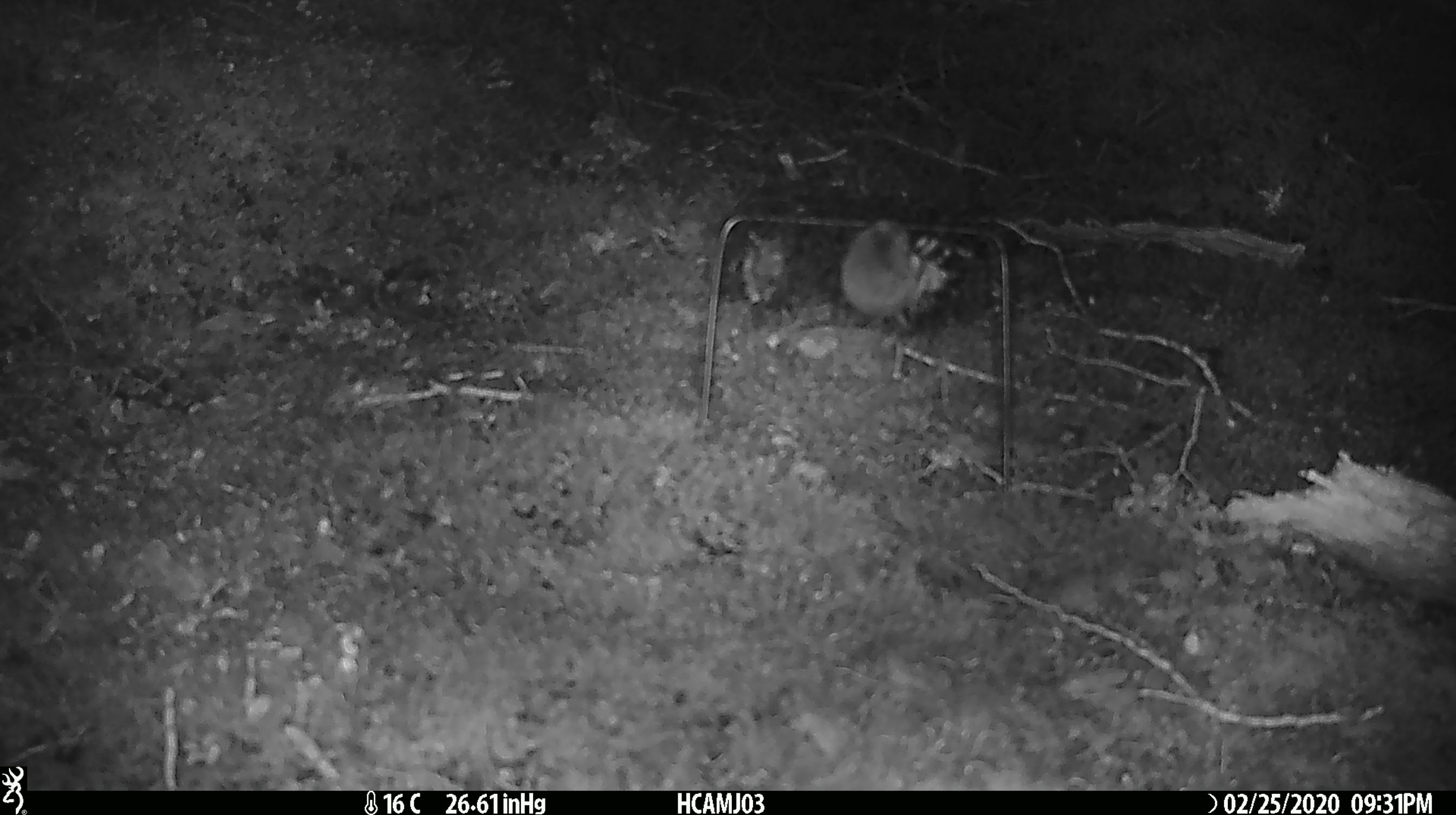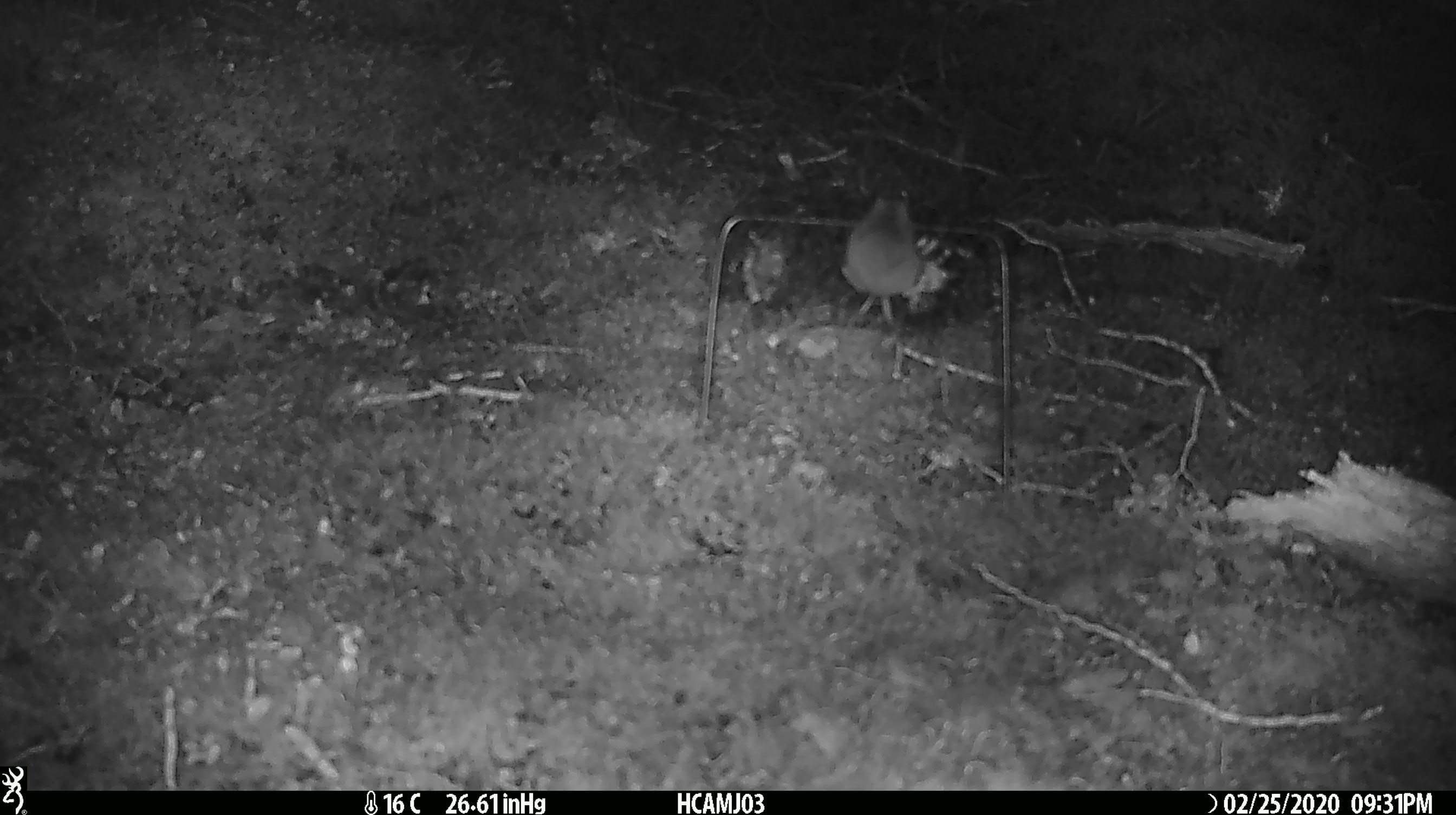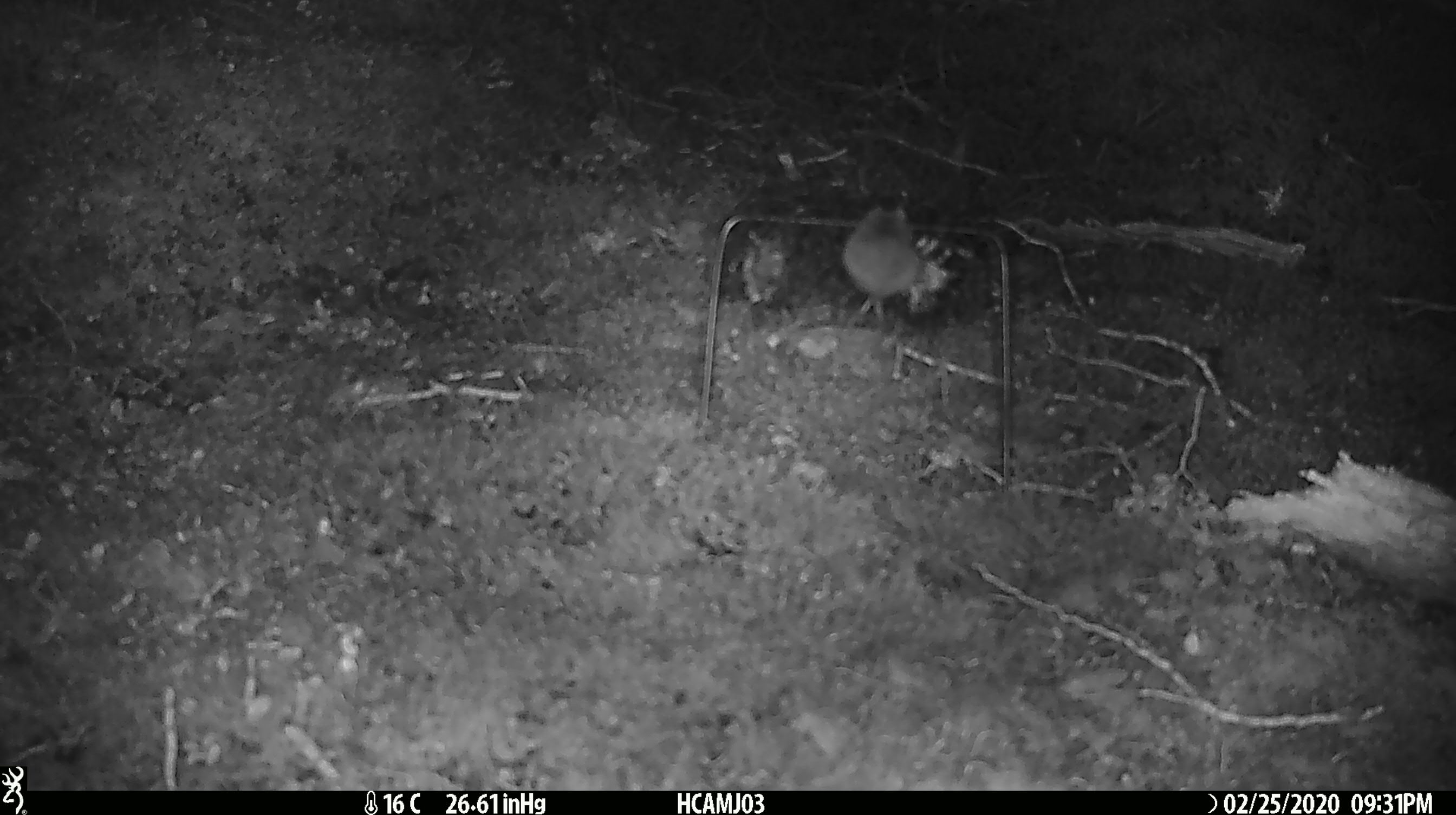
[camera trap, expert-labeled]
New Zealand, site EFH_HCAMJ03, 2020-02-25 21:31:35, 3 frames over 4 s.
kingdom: Animalia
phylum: Chordata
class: Mammalia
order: Rodentia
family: Muridae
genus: Mus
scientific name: Mus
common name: mouse